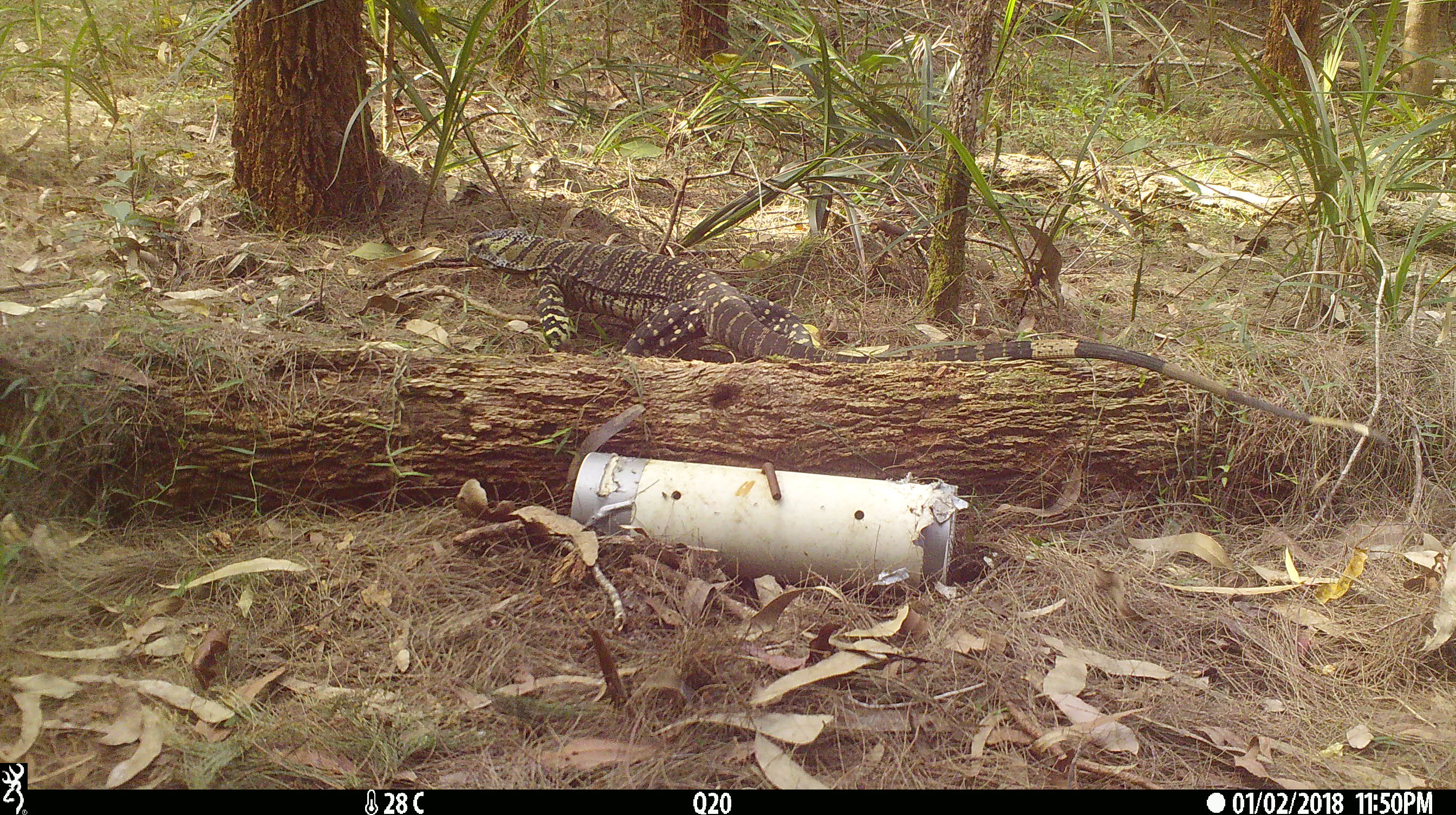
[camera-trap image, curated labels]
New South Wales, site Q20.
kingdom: Animalia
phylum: Chordata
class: Reptilia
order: Squamata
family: Varanidae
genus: Varanus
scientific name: Varanus varius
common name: lace monitor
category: goanna